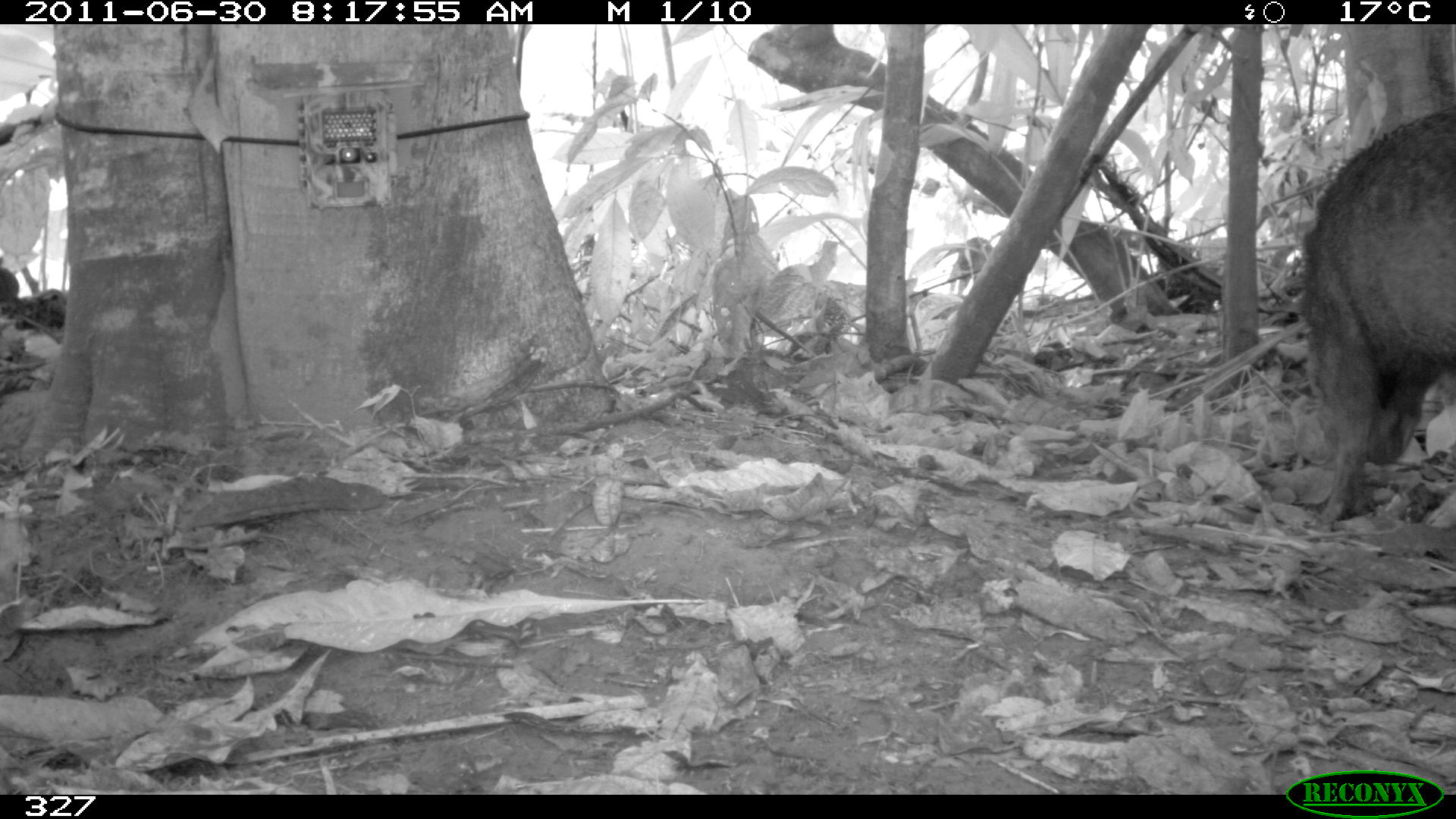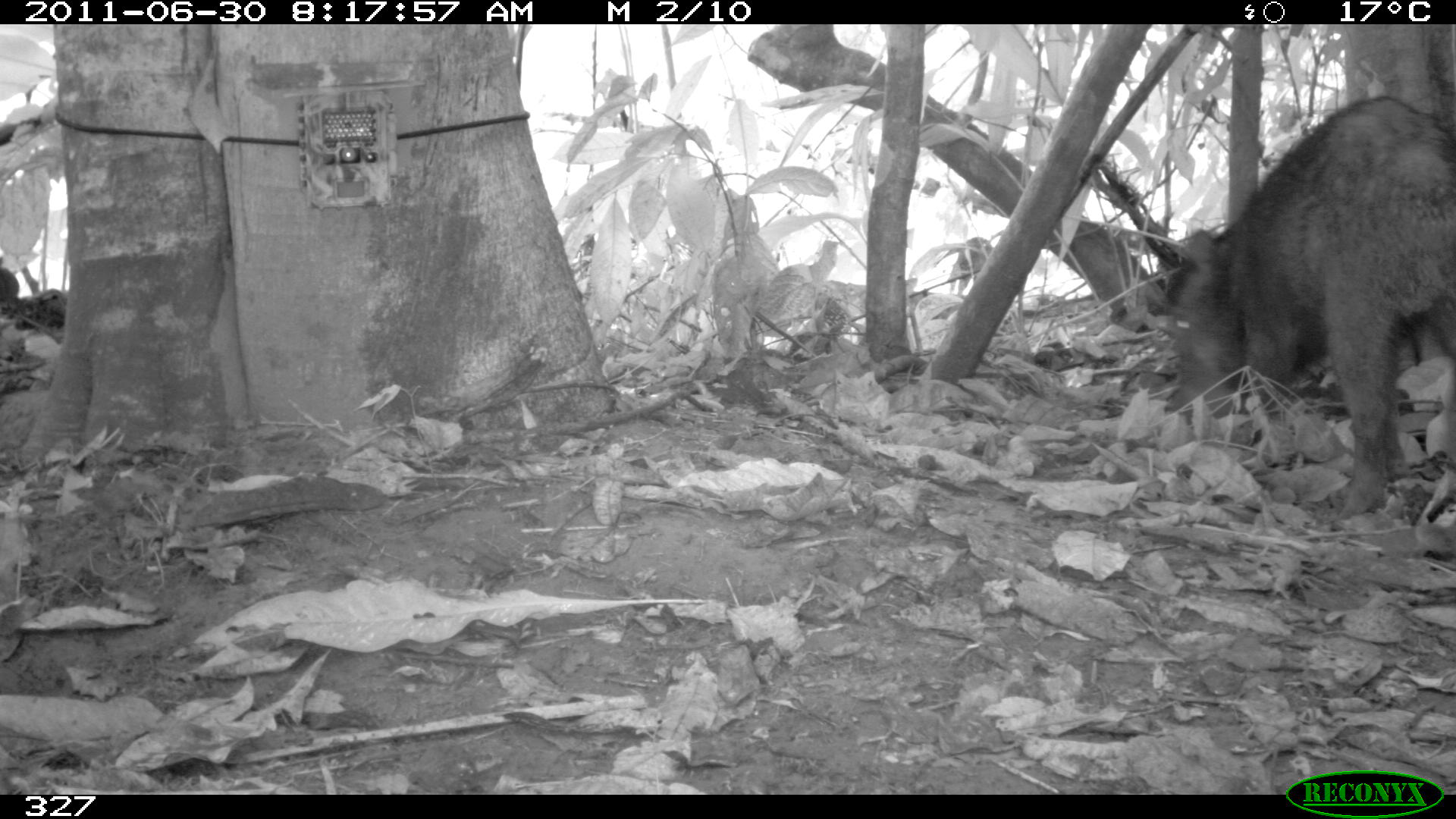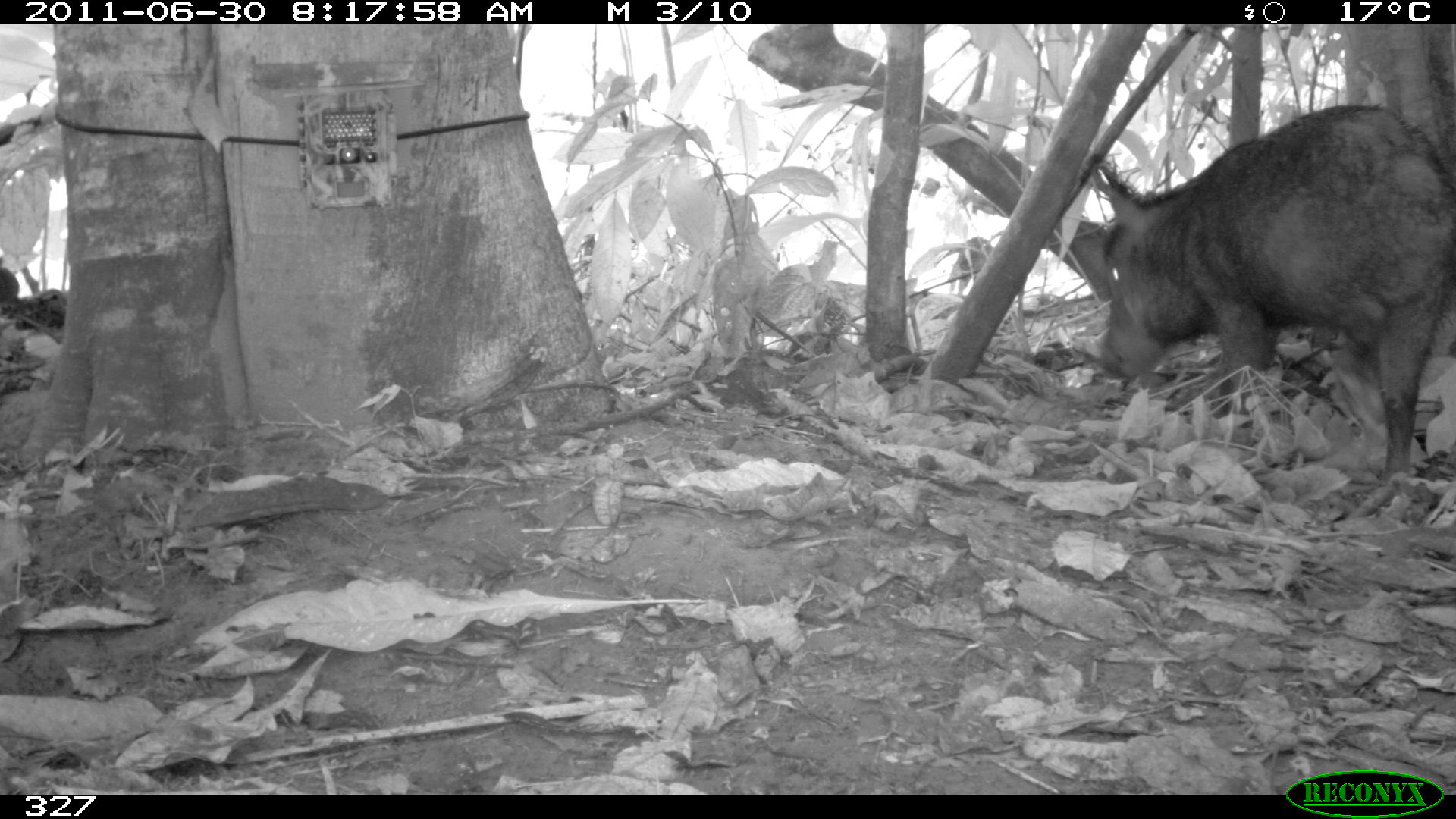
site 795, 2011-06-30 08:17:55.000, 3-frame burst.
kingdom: Animalia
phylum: Chordata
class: Mammalia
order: Artiodactyla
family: Tayassuidae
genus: Tayassu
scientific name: Tayassu pecari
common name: white-lipped peccary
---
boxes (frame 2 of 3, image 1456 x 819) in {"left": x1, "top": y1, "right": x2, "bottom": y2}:
tayassu pecari: {"left": 1164, "top": 95, "right": 1451, "bottom": 517}